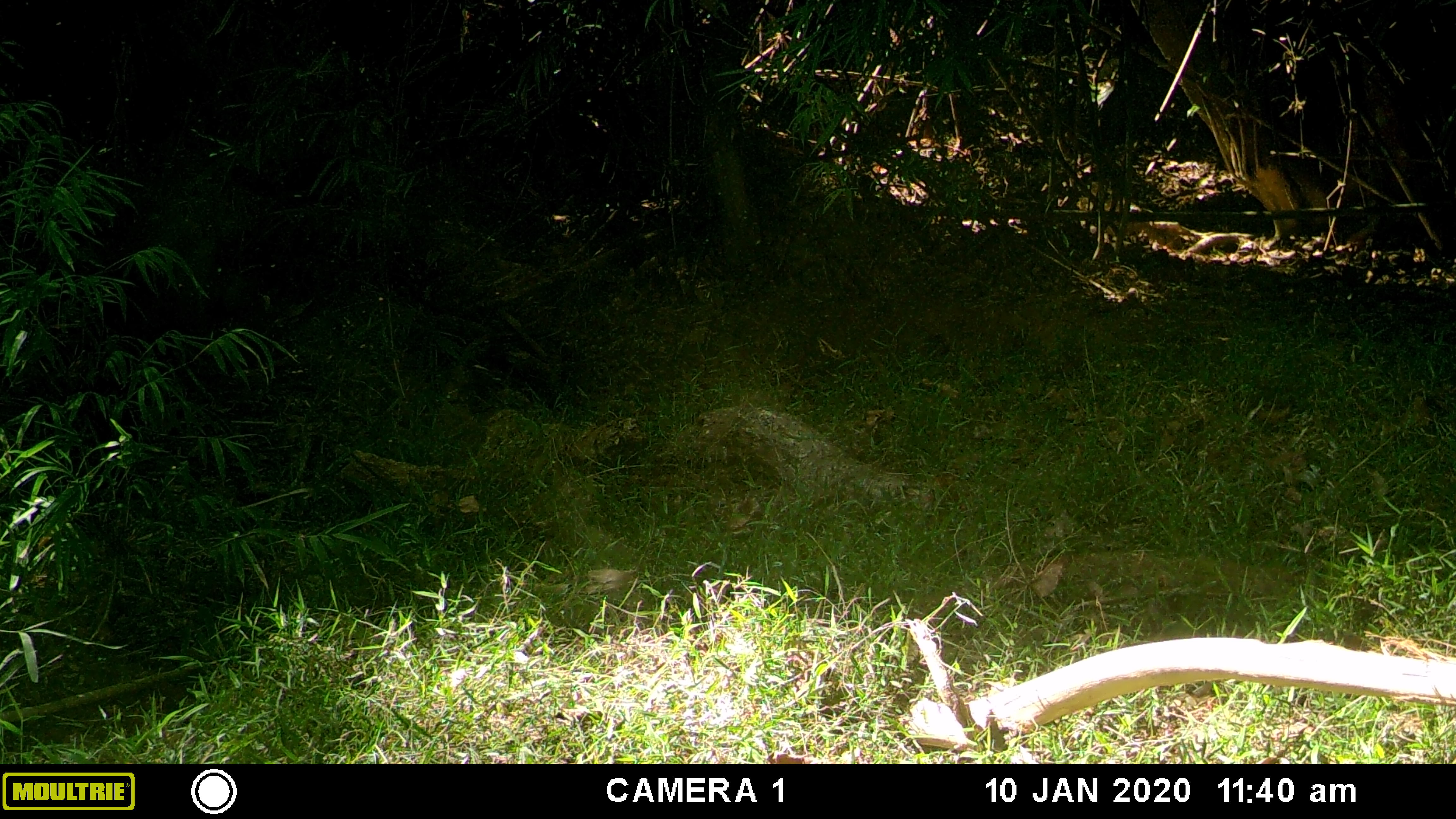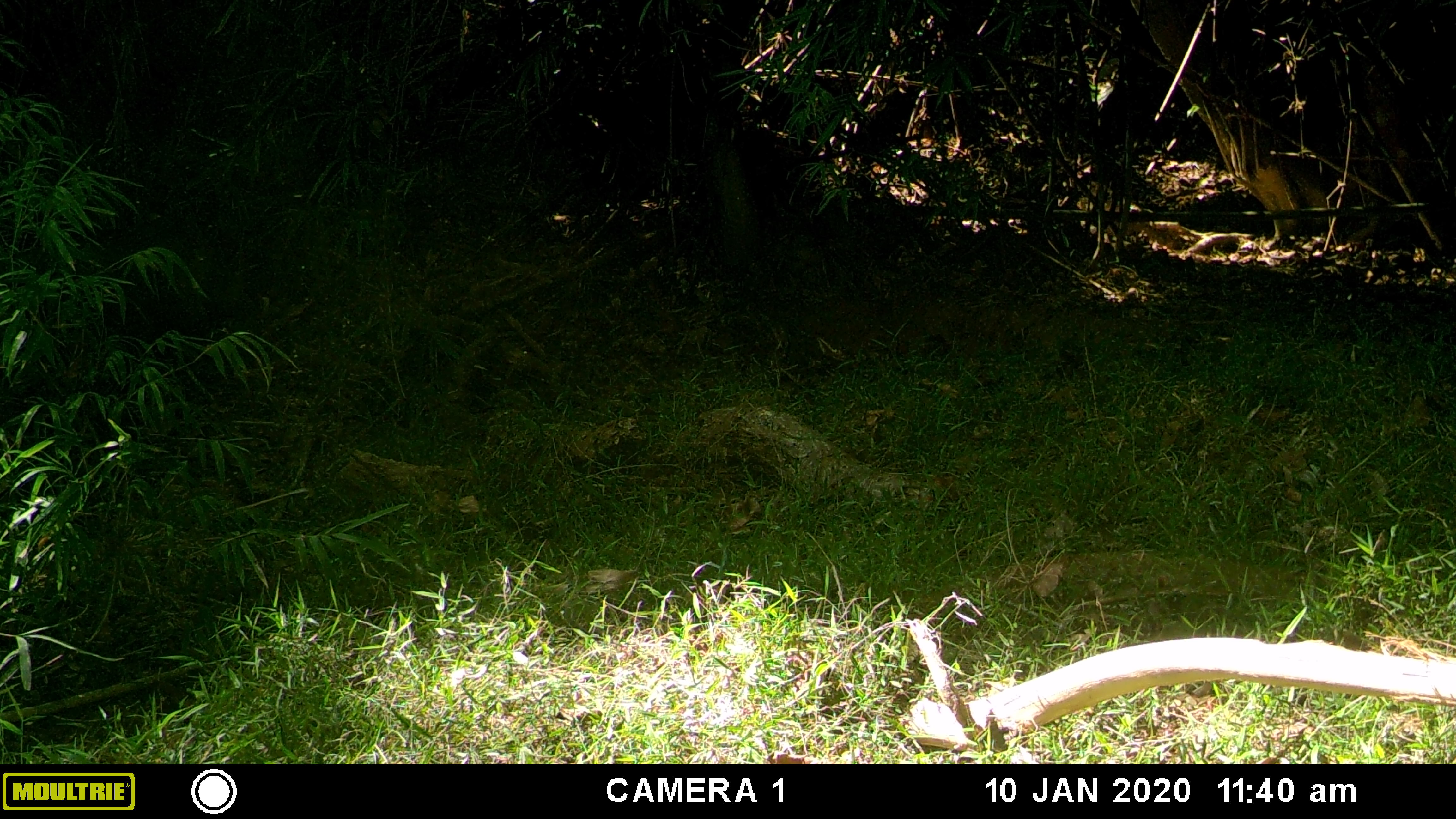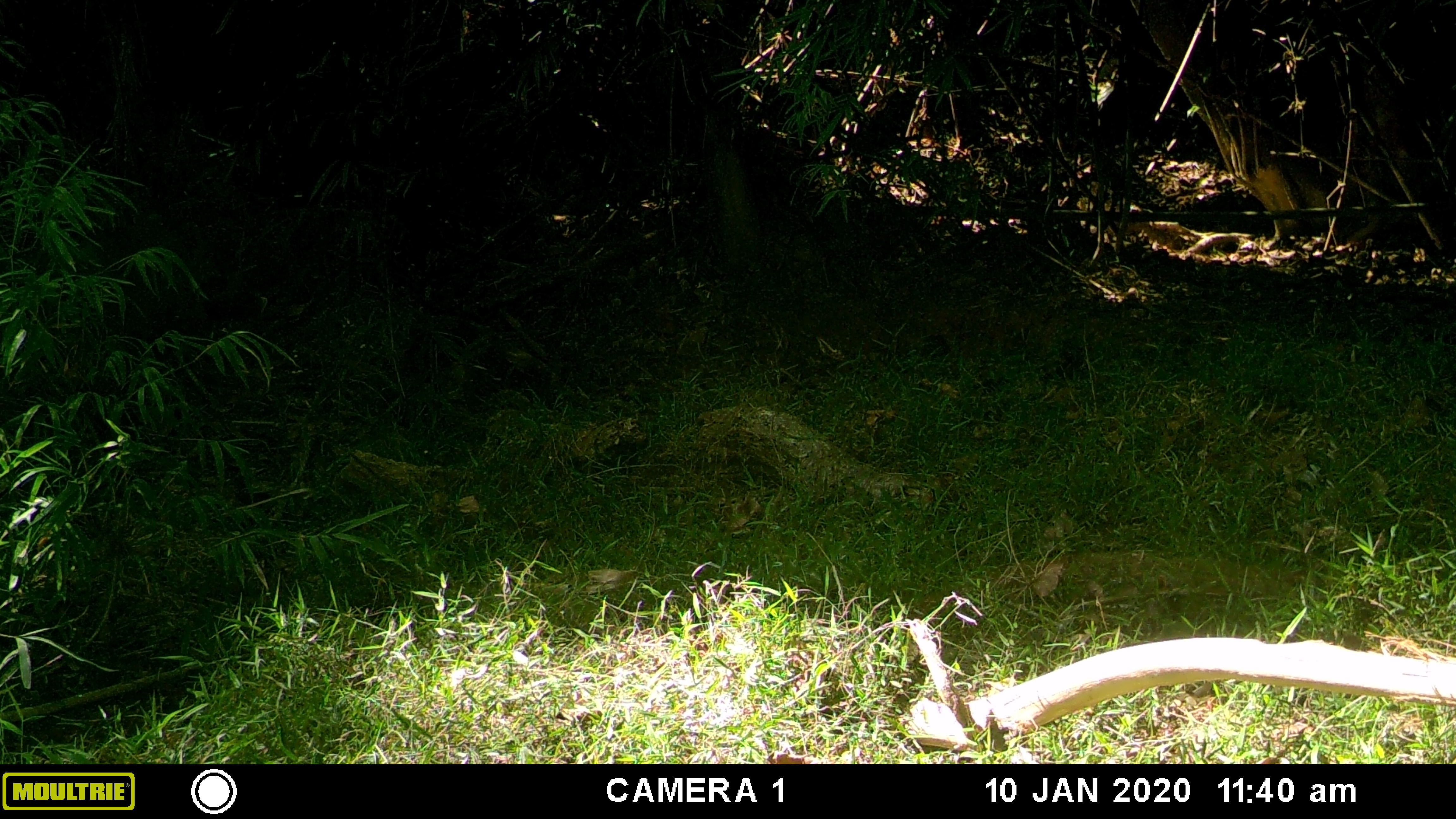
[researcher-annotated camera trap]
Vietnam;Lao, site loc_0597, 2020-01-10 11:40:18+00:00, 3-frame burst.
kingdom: Animalia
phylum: Chordata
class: Mammalia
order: Artiodactyla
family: Suidae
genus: Sus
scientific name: Sus scrofa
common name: eurasian wild pig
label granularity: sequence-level